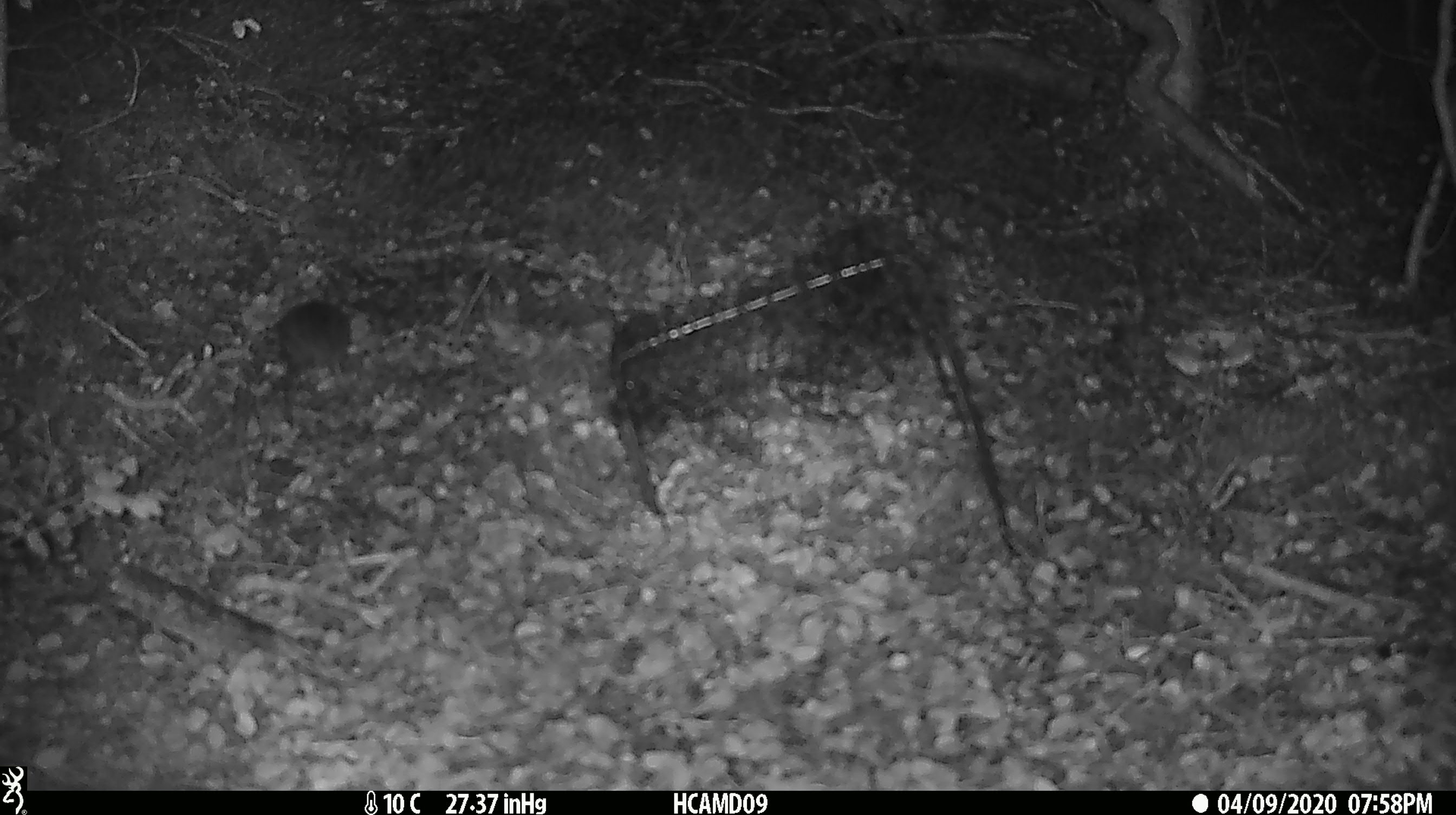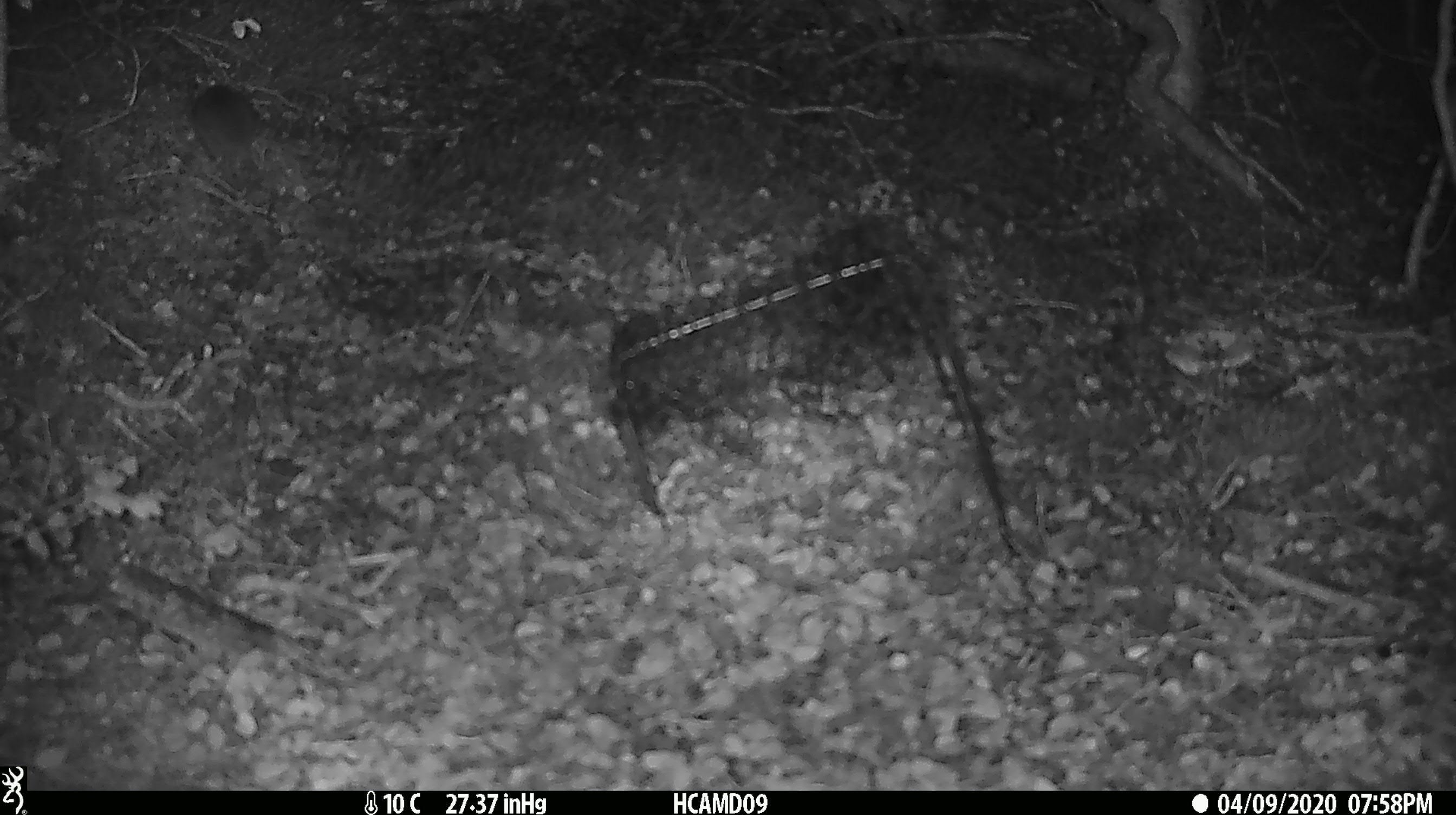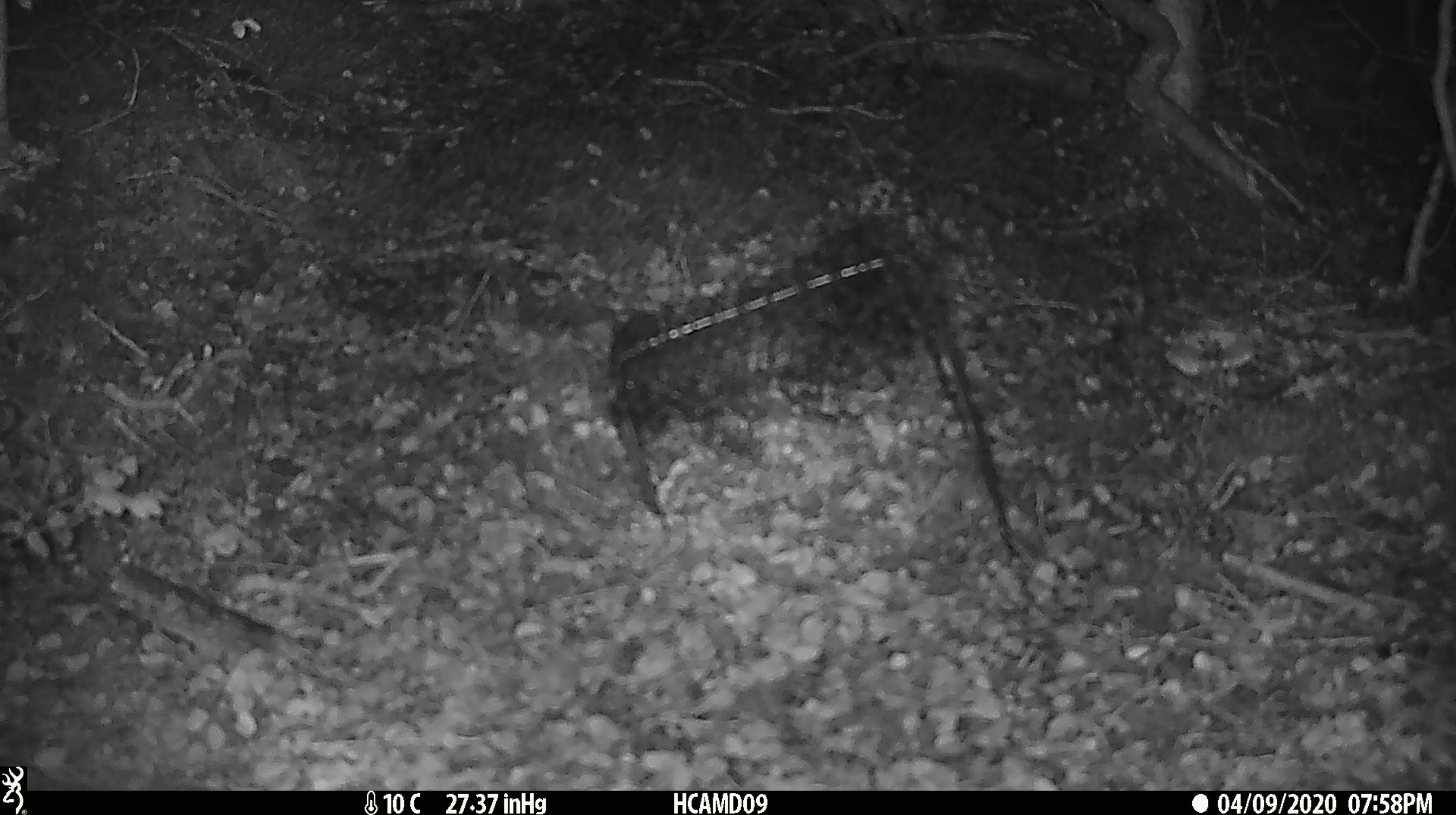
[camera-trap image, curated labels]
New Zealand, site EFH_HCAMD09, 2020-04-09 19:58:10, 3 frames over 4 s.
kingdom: Animalia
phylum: Chordata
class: Mammalia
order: Rodentia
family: Muridae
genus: Mus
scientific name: Mus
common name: mouse